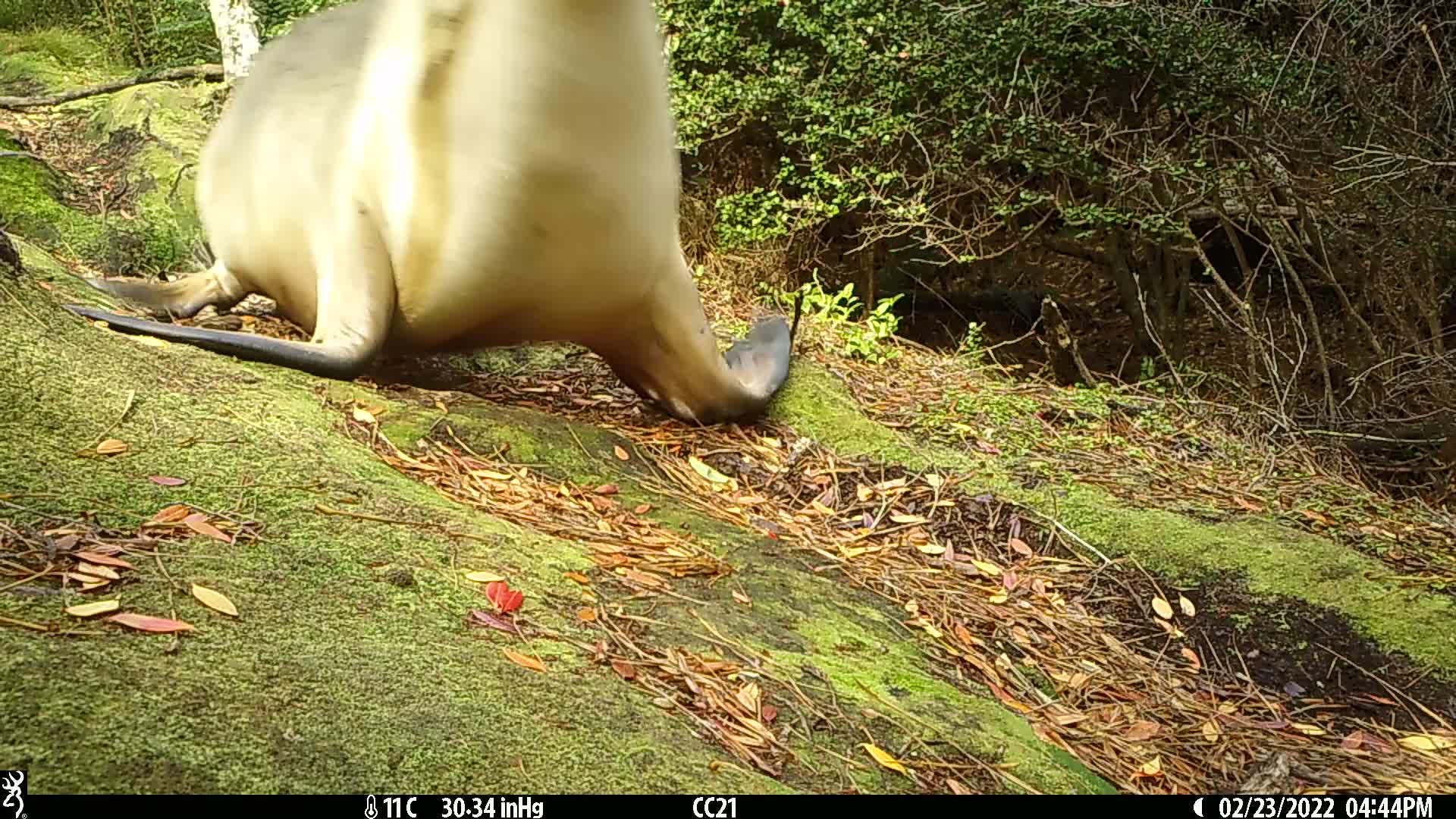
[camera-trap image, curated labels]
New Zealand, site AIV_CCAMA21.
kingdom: Animalia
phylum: Chordata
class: Mammalia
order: Carnivora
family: Otariidae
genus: Phocarctos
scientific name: Phocarctos hookeri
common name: new zealand sea lion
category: sealion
Sealion (new zealand sea lion) (Phocarctos hookeri).